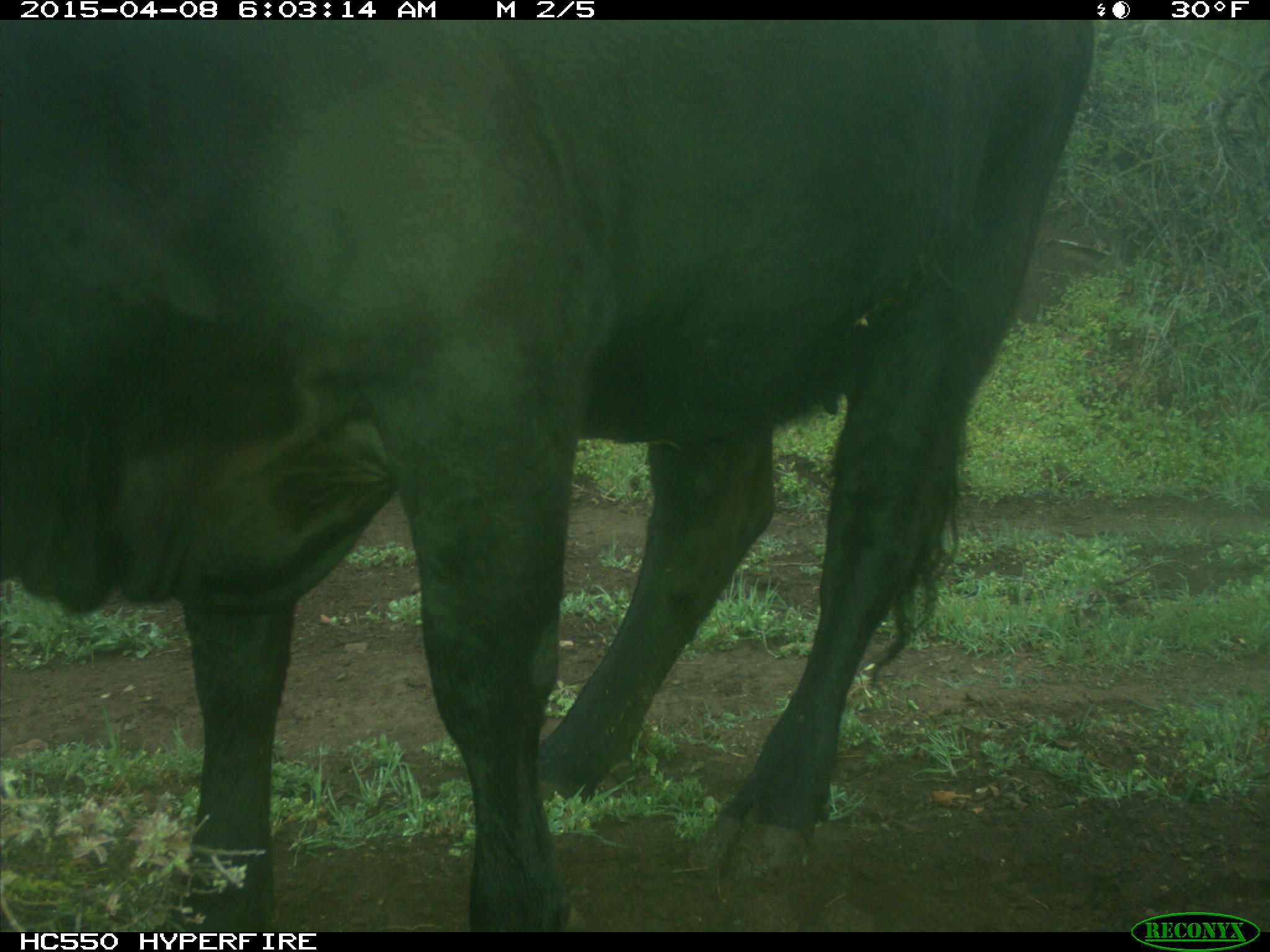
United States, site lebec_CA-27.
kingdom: Animalia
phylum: Chordata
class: Mammalia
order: Artiodactyla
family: Bovidae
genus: Bos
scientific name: Bos taurus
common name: domestic cow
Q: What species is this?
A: Bos taurus (domestic cow).